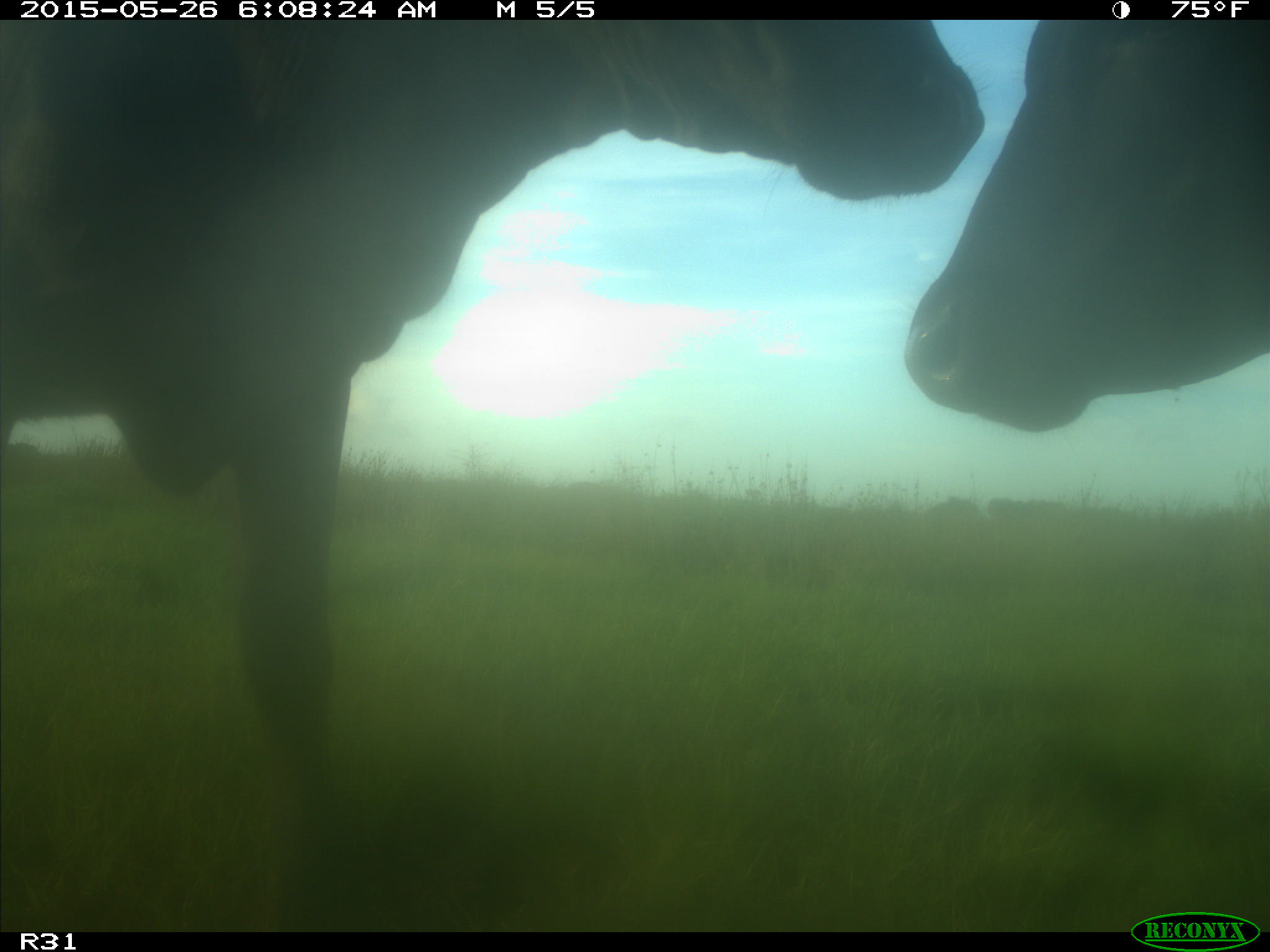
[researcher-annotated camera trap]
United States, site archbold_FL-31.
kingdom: Animalia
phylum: Chordata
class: Mammalia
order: Artiodactyla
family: Bovidae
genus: Bos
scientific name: Bos taurus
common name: domestic cow